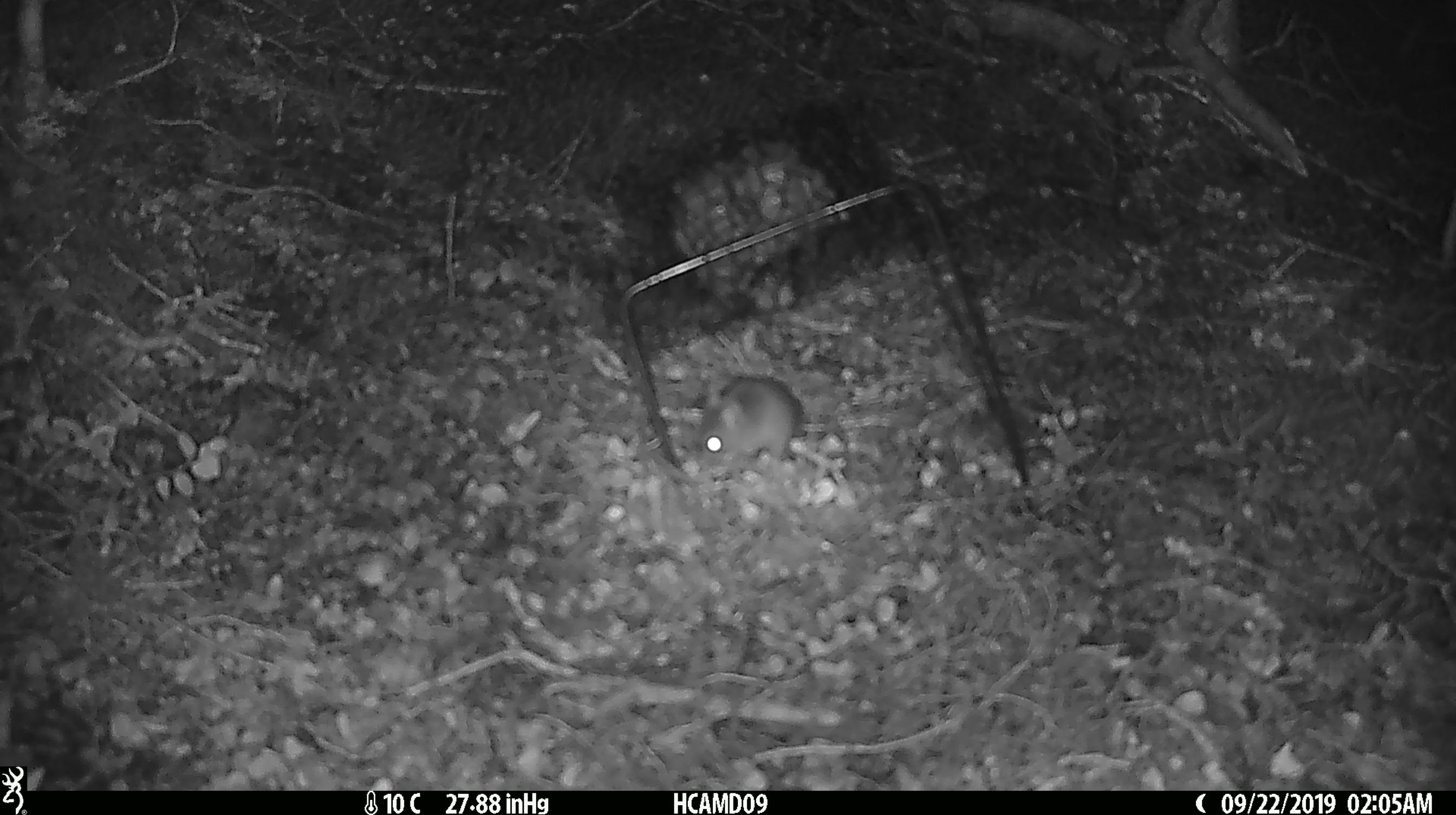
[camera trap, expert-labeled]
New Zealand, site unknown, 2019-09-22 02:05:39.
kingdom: Animalia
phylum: Chordata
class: Mammalia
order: Rodentia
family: Muridae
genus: Mus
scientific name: Mus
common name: mouse